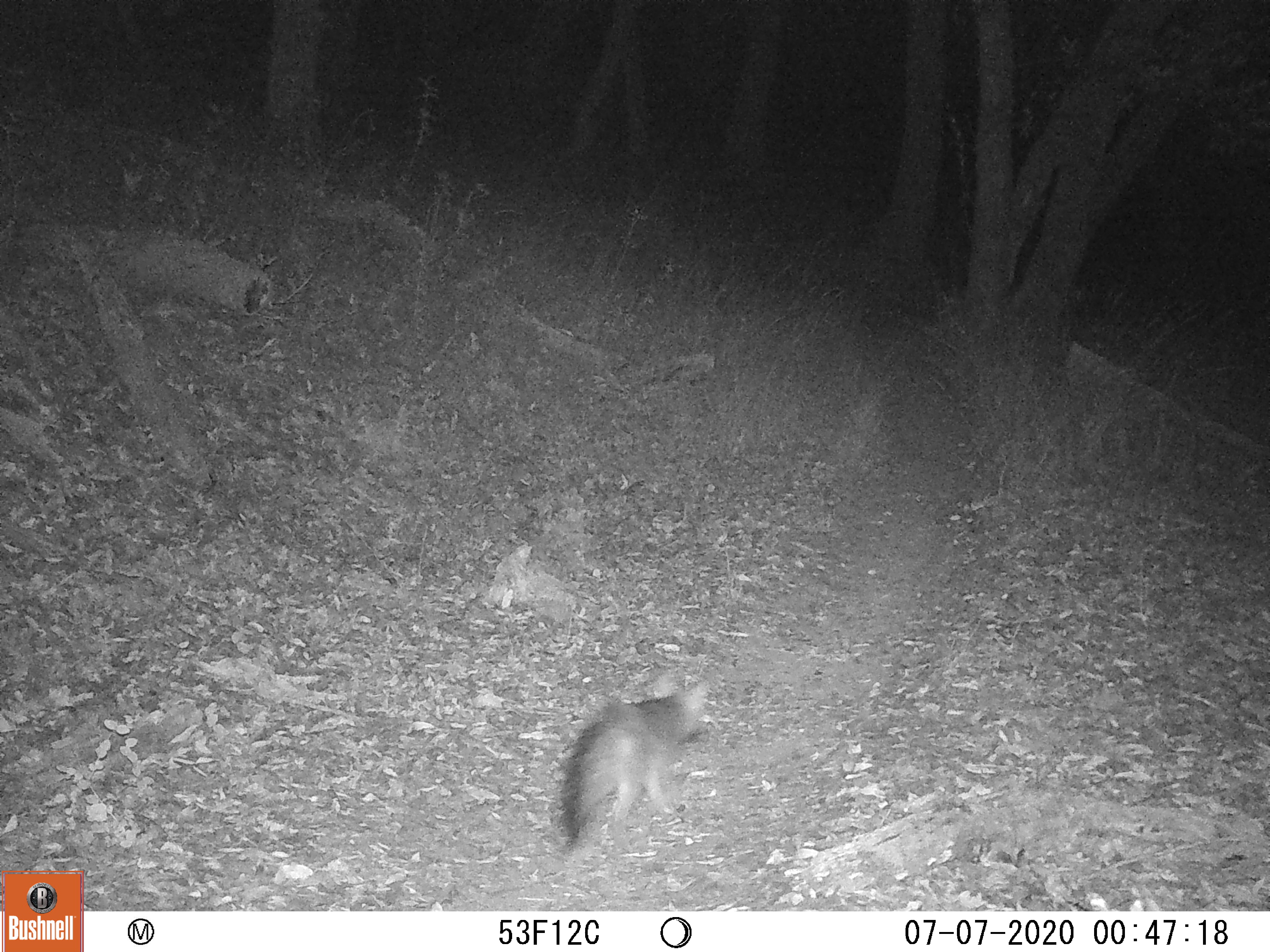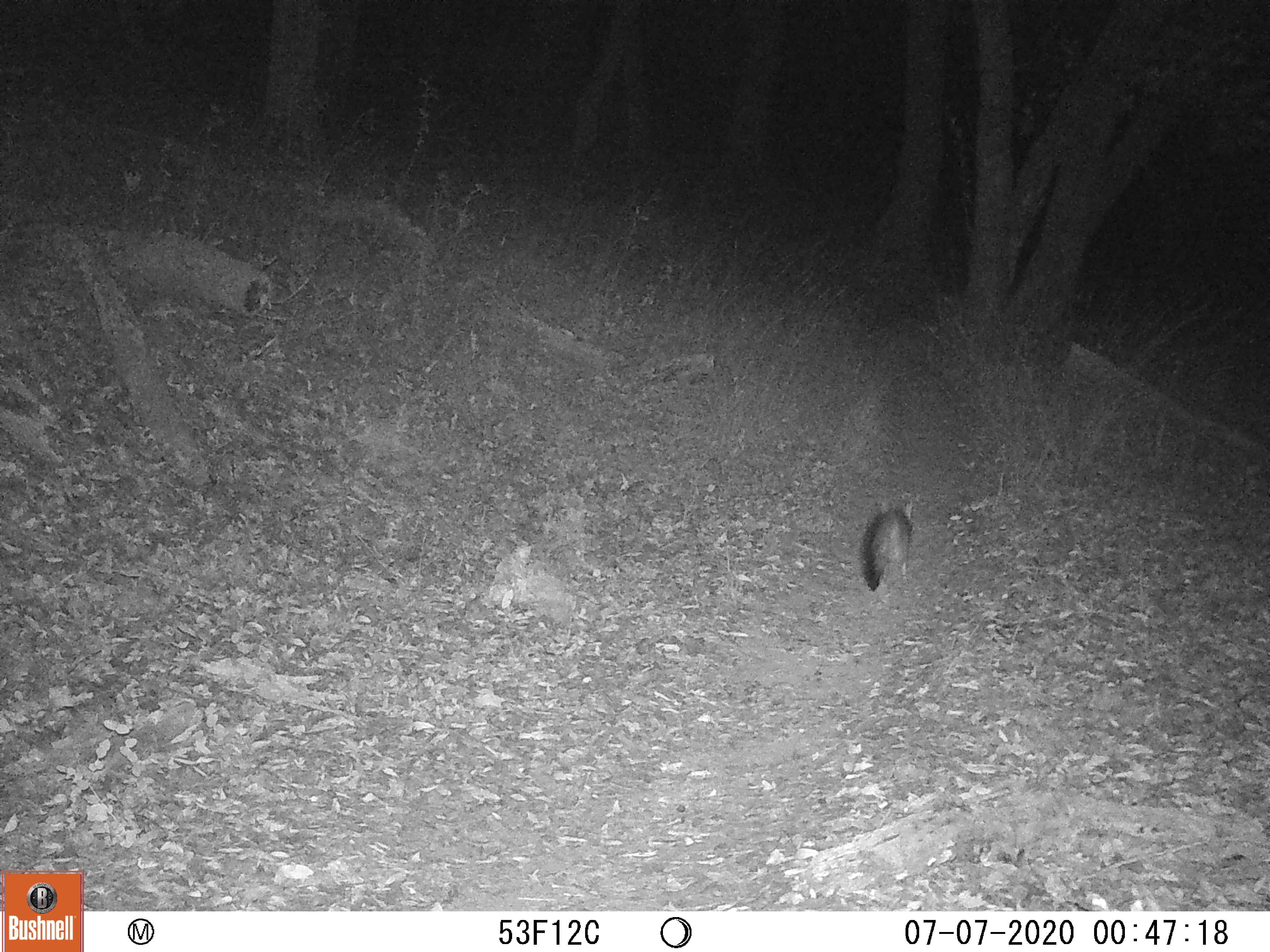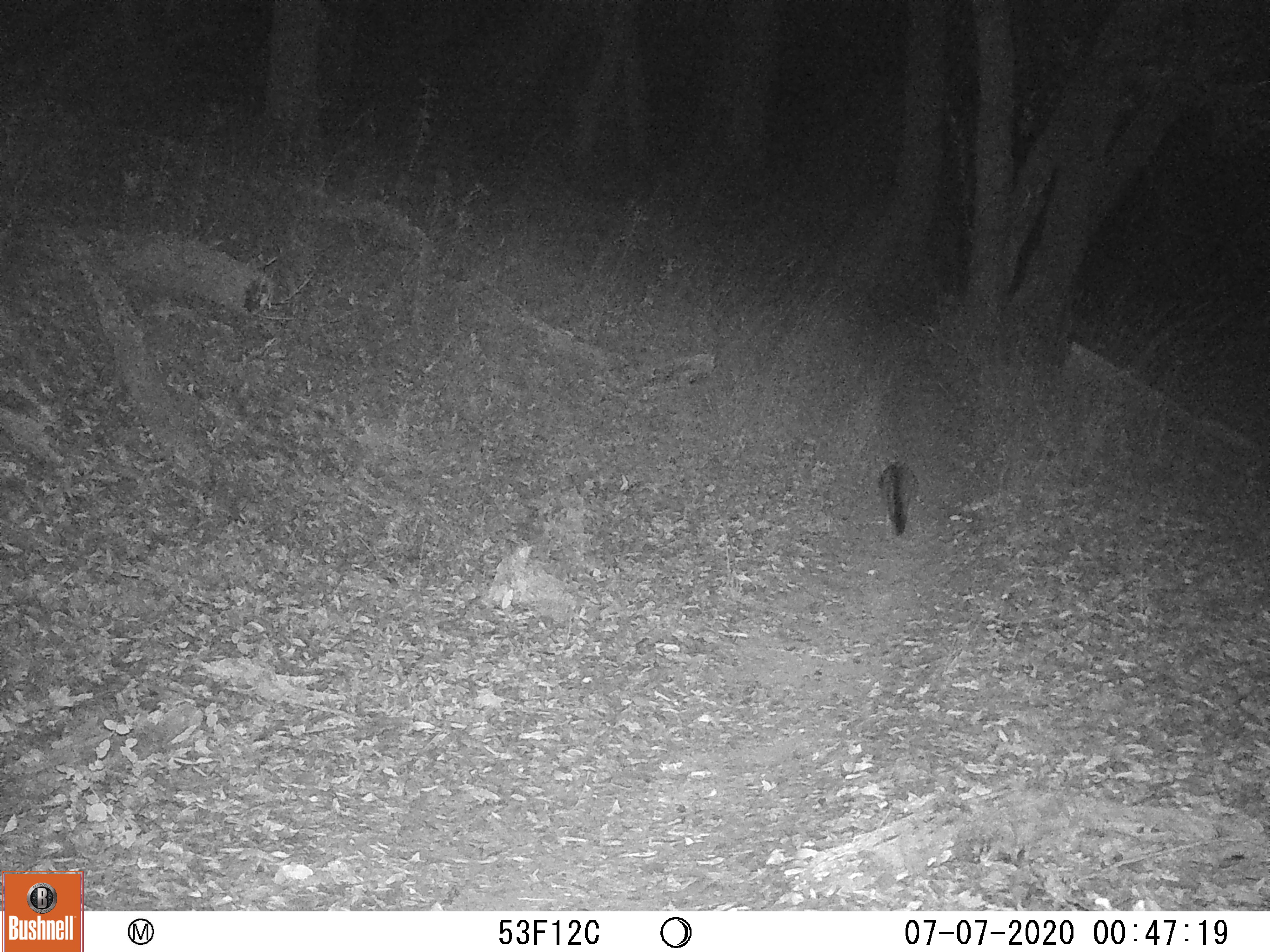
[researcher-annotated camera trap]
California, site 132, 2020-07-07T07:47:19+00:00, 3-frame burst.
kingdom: Animalia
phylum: Chordata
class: Mammalia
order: Carnivora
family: Canidae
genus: Urocyon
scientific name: Urocyon cinereoargenteus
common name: gray fox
Gray fox (Urocyon cinereoargenteus).